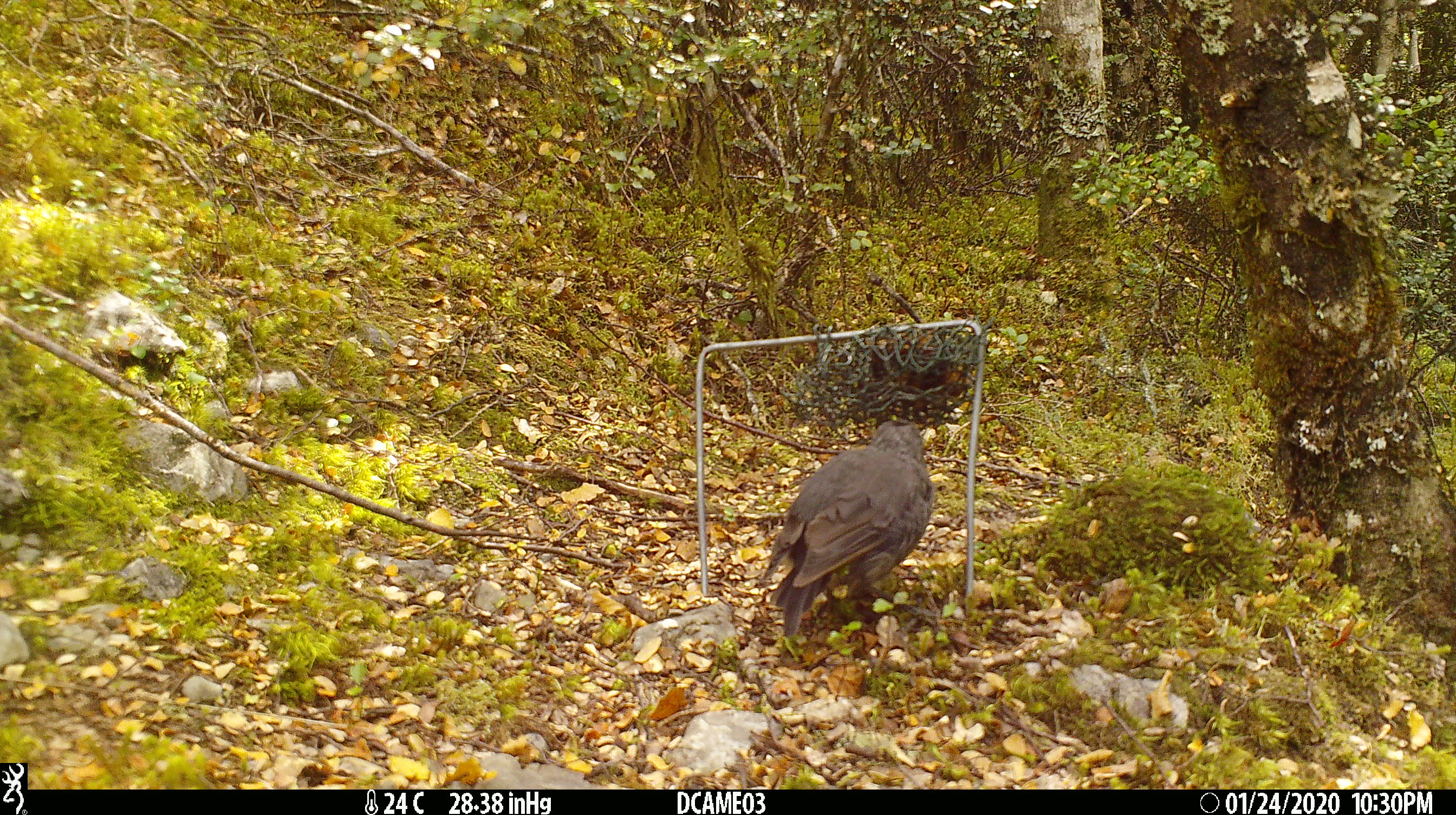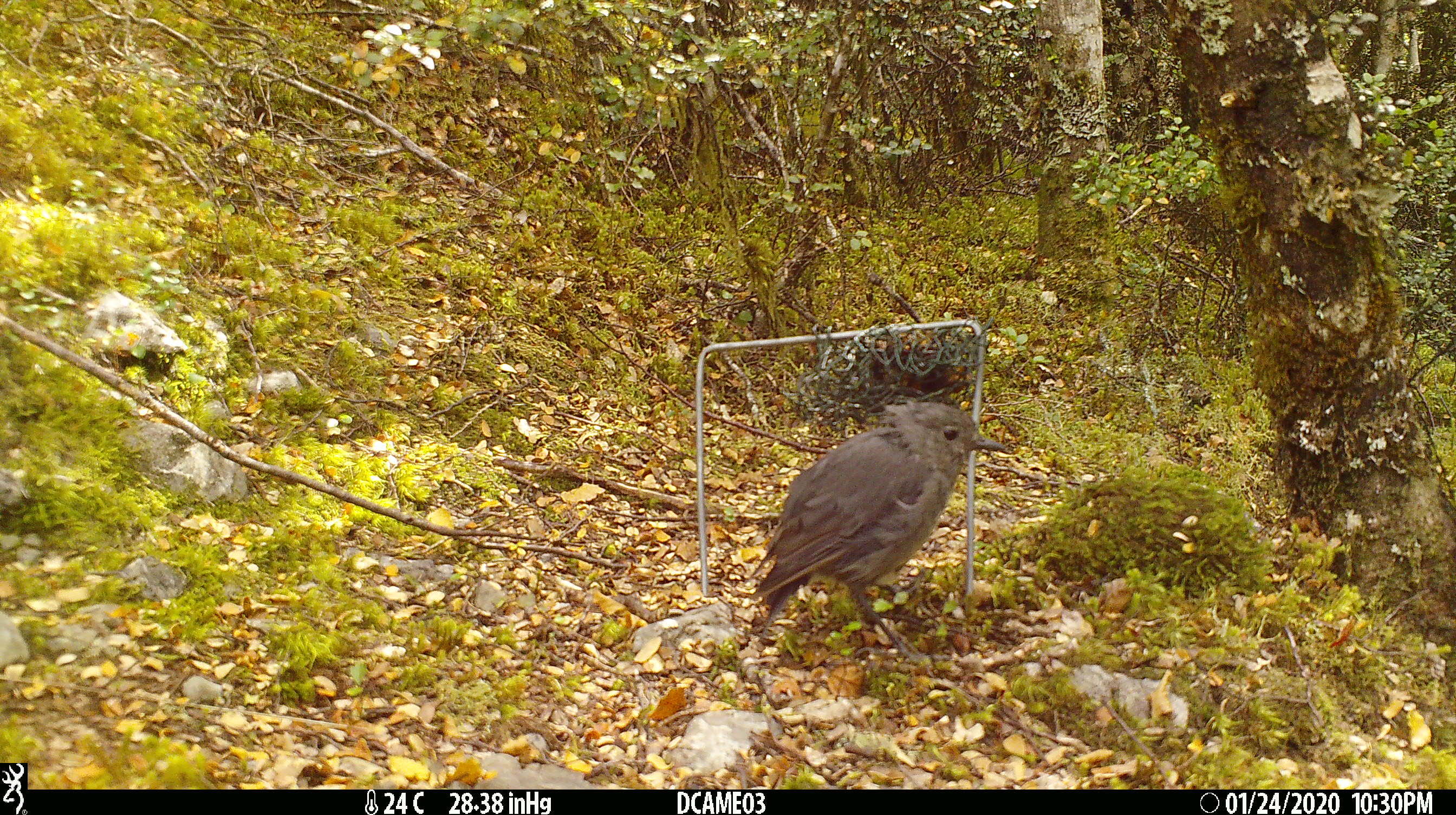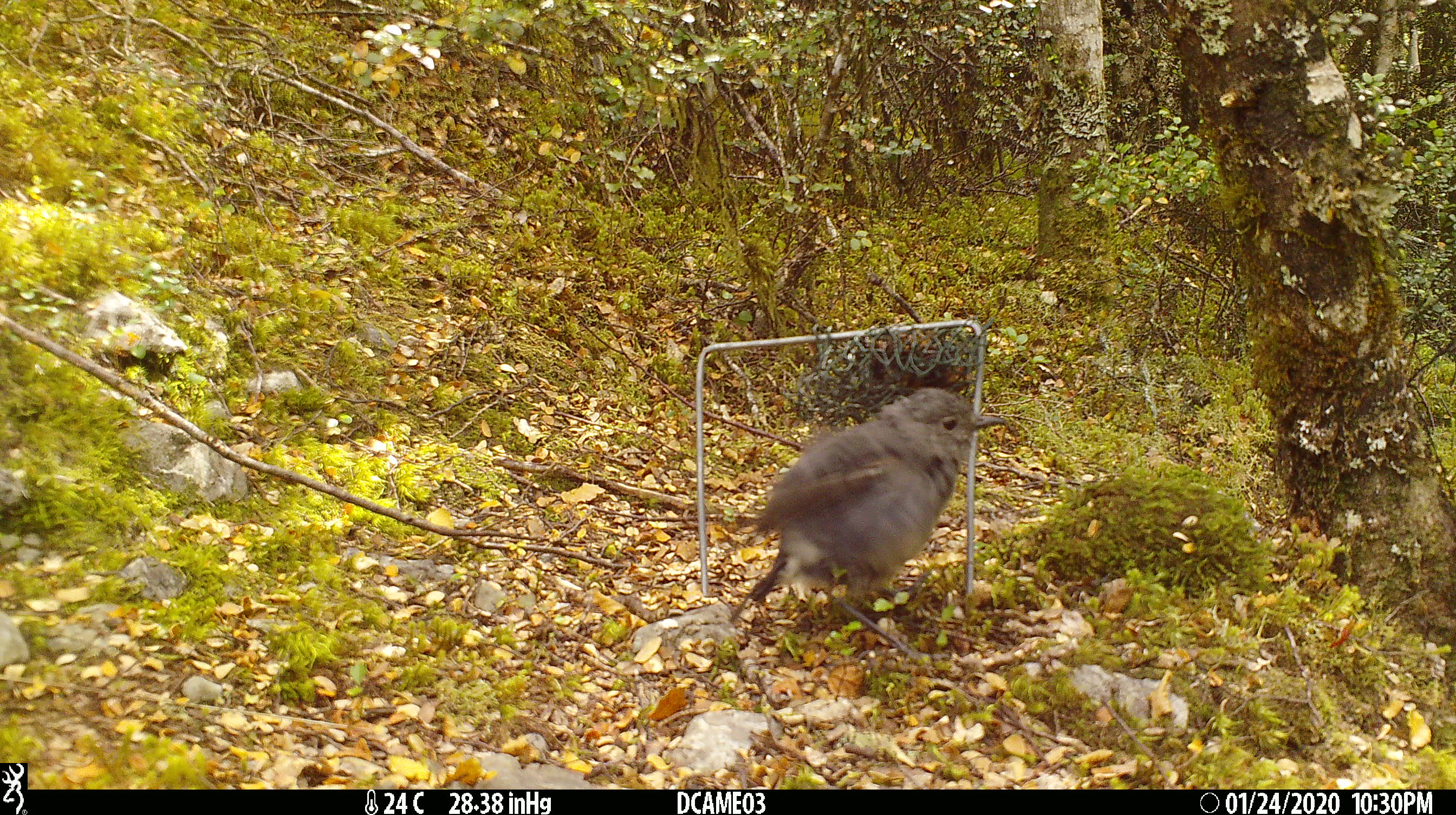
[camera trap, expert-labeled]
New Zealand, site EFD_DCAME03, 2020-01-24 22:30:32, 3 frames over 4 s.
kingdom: Animalia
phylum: Chordata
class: Aves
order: Passeriformes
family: Petroicidae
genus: Petroica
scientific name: Petroica australis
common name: new zealand robin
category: robin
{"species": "robin (new zealand robin) (Petroica australis)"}